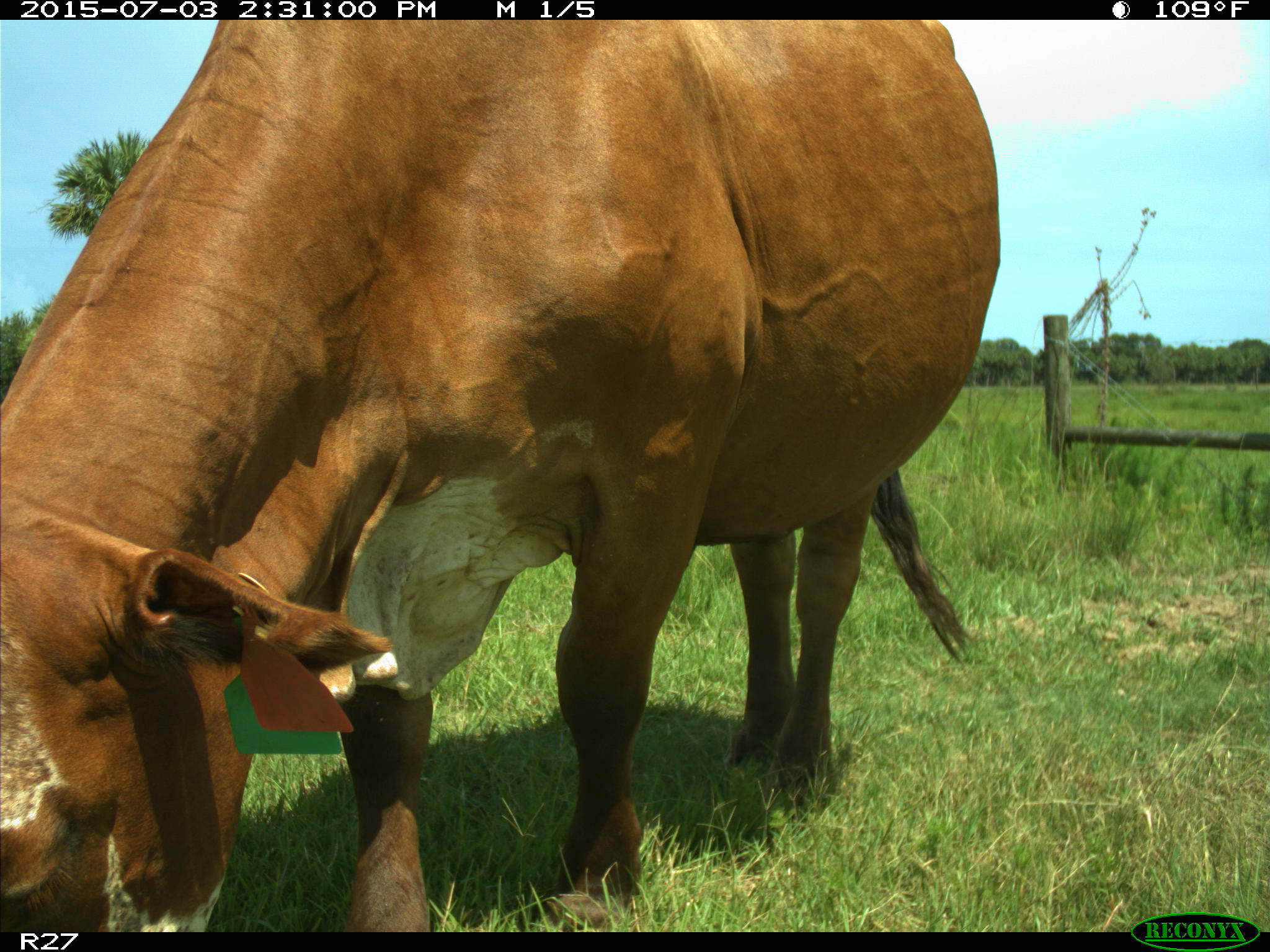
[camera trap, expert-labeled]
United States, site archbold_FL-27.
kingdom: Animalia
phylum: Chordata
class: Mammalia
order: Artiodactyla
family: Bovidae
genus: Bos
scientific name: Bos taurus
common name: domestic cow